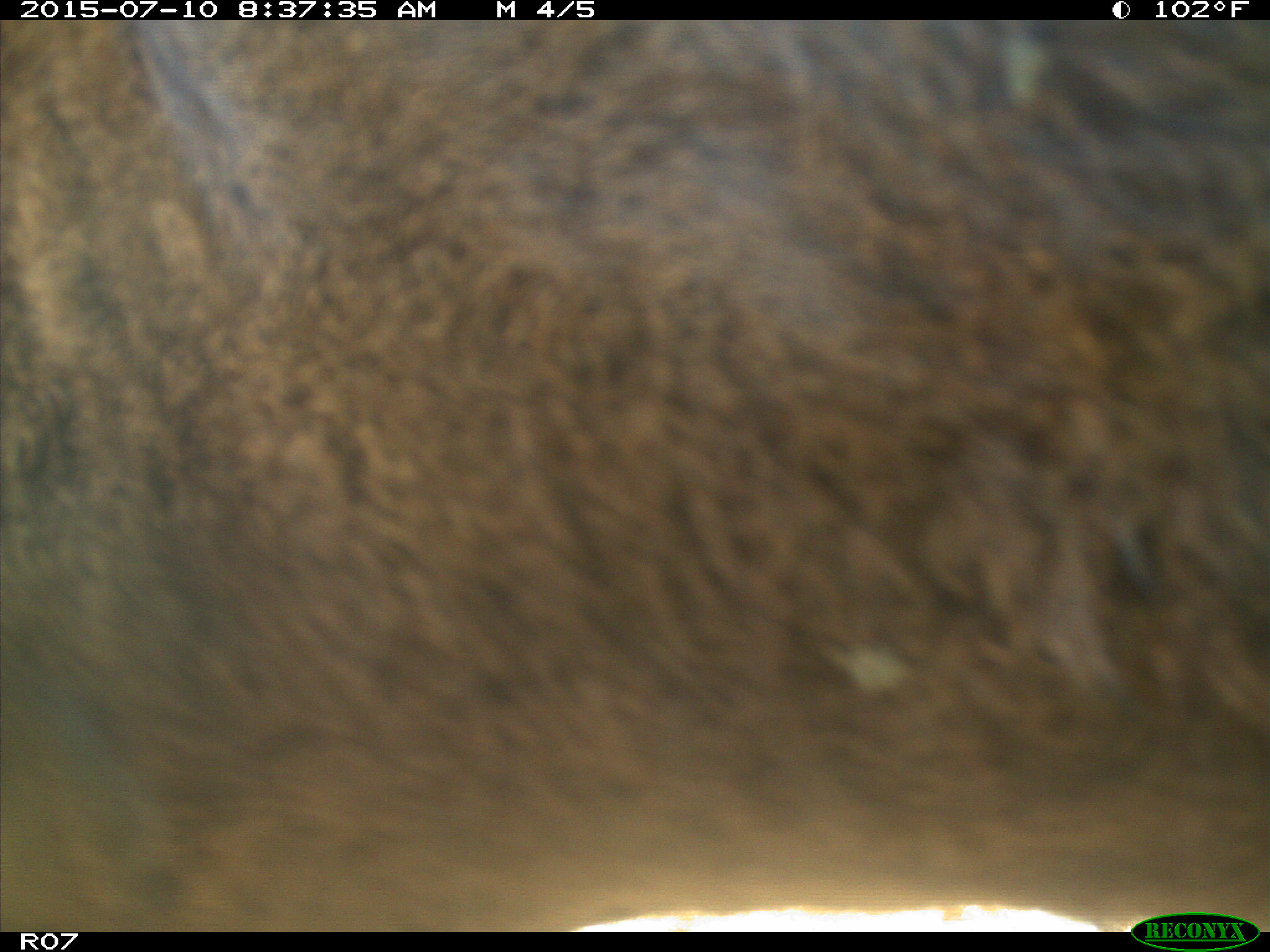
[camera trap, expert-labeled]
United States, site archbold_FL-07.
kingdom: Animalia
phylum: Chordata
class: Mammalia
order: Artiodactyla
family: Bovidae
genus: Bos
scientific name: Bos taurus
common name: domestic cow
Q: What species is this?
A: Bos taurus (domestic cow).